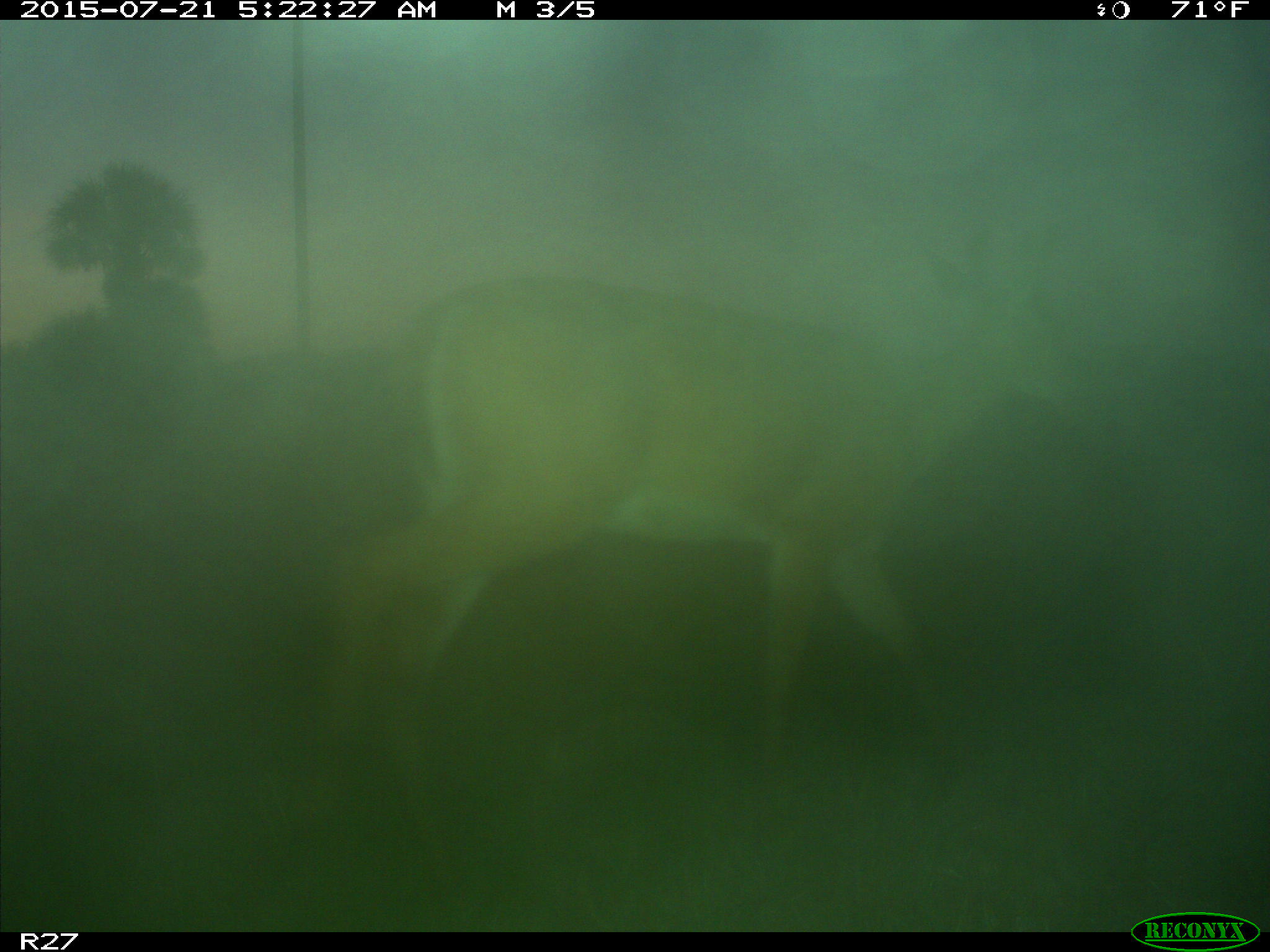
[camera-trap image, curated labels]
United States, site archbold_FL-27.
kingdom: Animalia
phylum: Chordata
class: Mammalia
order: Artiodactyla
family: Cervidae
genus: Odocoileus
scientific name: Odocoileus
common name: deer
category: unidentified deer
Unidentified deer (deer) (Odocoileus).